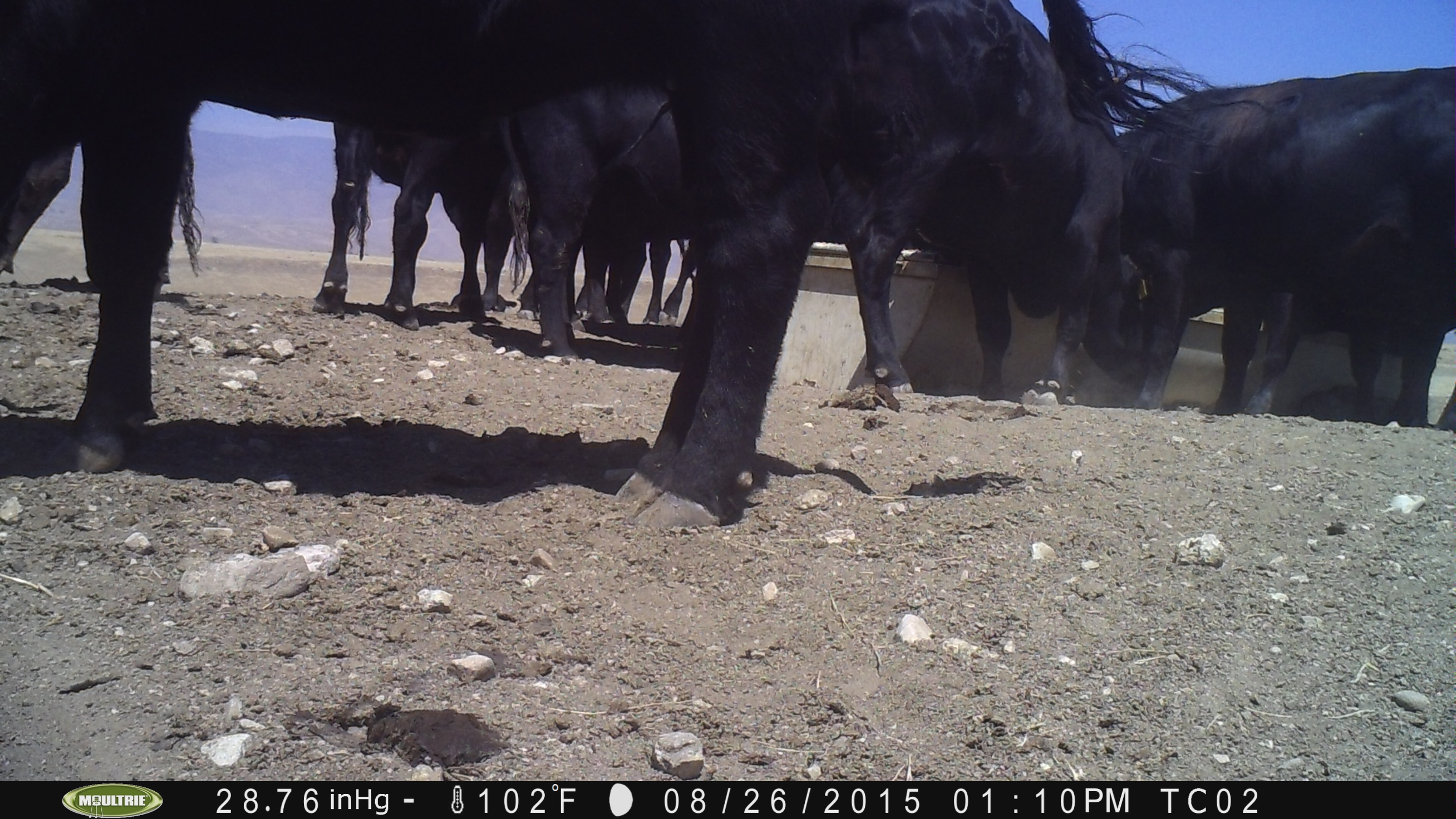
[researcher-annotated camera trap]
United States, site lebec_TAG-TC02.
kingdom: Animalia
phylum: Chordata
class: Mammalia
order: Artiodactyla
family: Bovidae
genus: Bos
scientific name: Bos taurus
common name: domestic cow